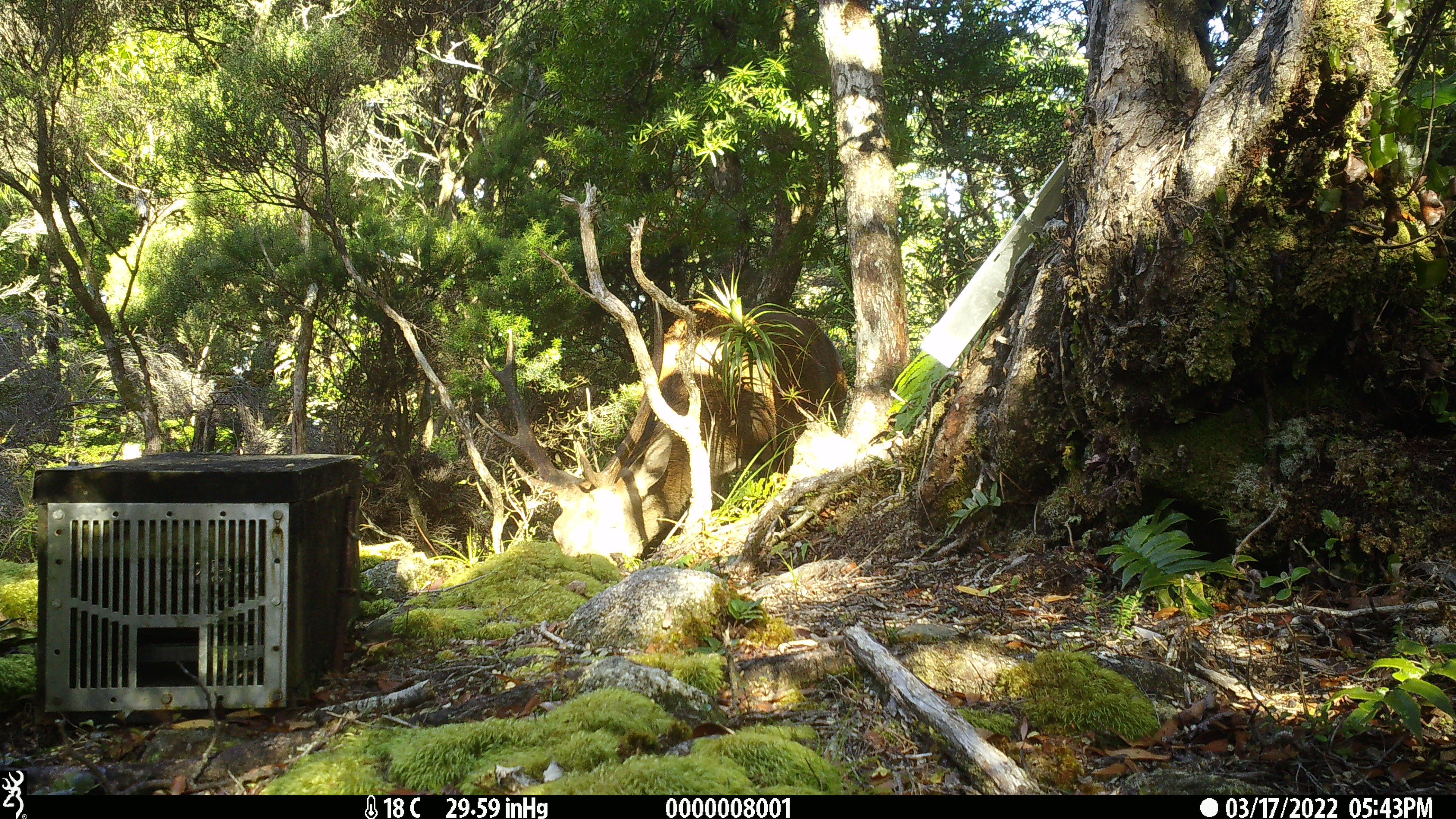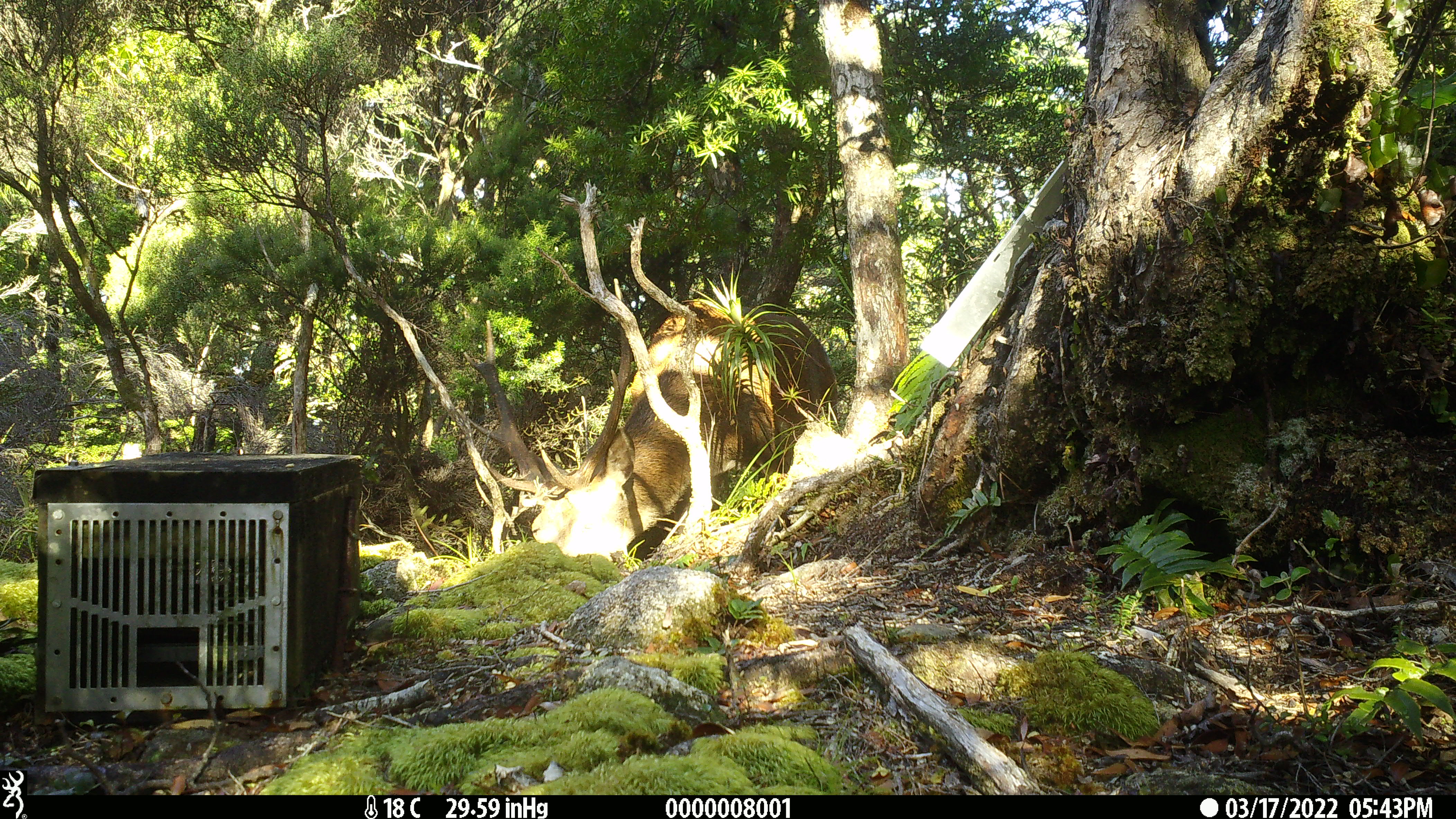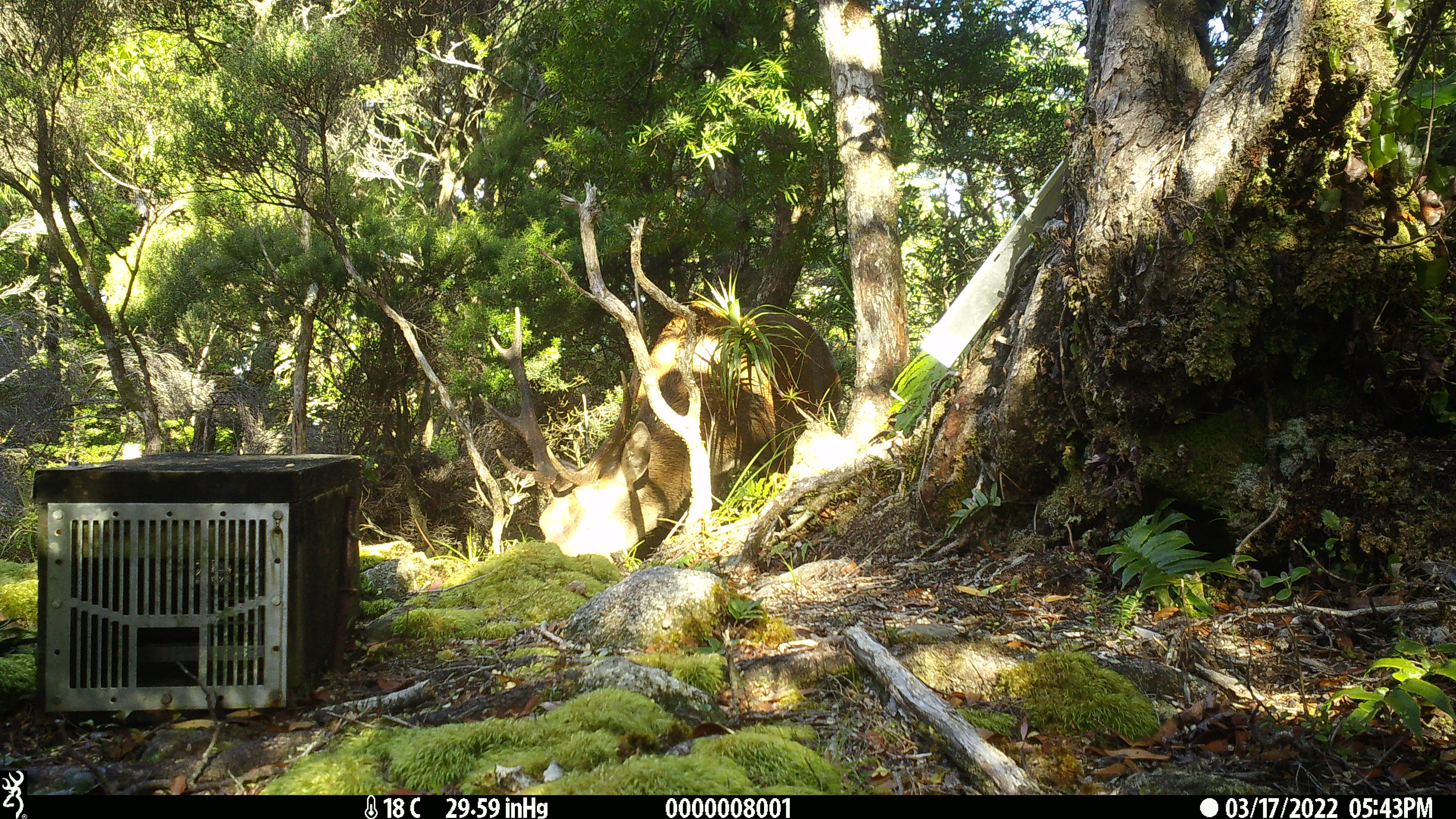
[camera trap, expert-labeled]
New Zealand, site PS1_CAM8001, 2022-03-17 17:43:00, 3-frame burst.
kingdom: Animalia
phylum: Chordata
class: Mammalia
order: Artiodactyla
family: Cervidae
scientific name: Cervidae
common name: deer